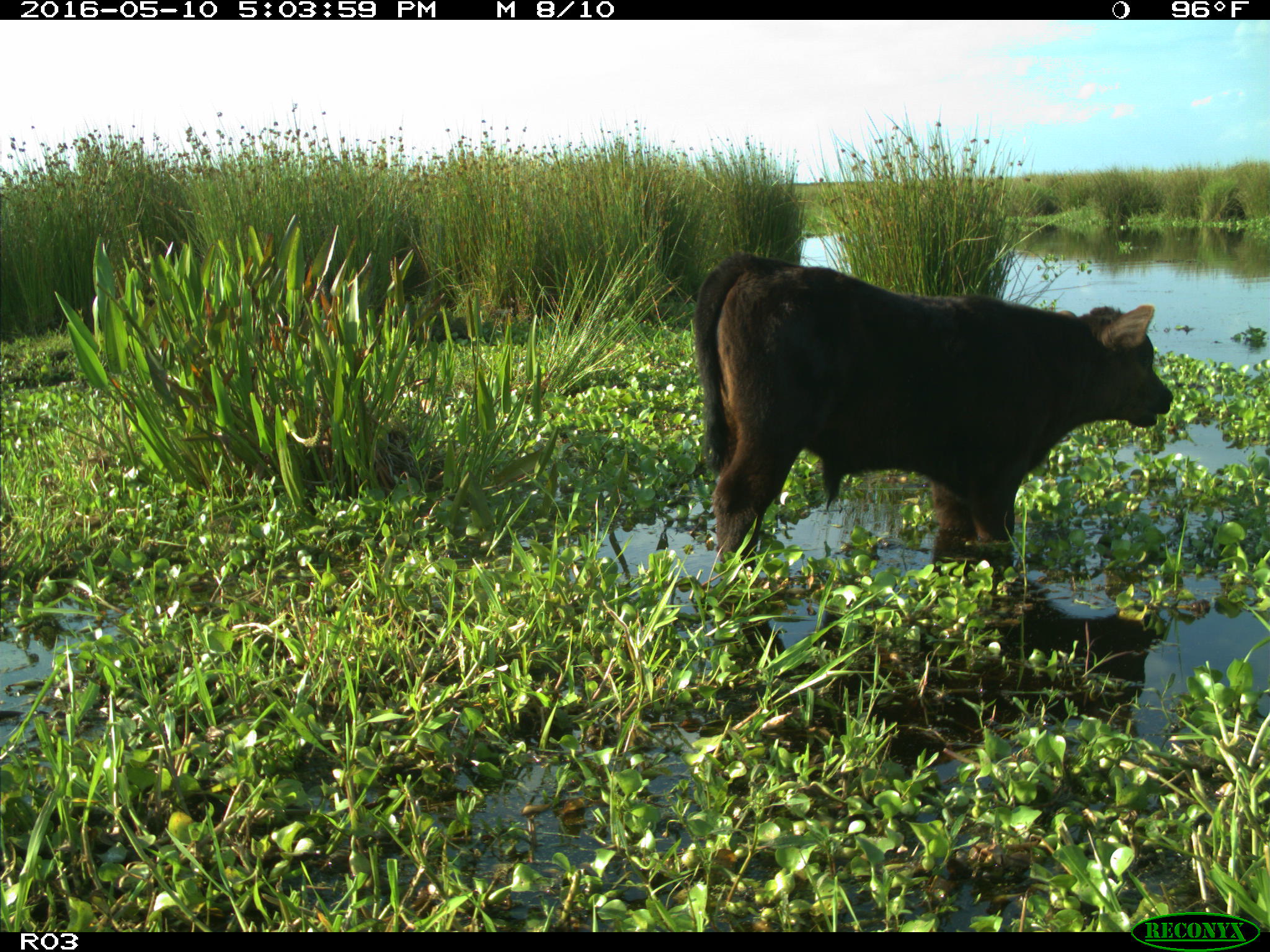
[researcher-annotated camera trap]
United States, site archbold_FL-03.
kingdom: Animalia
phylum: Chordata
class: Mammalia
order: Artiodactyla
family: Bovidae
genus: Bos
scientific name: Bos taurus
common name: domestic cow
Bos taurus (domestic cow).